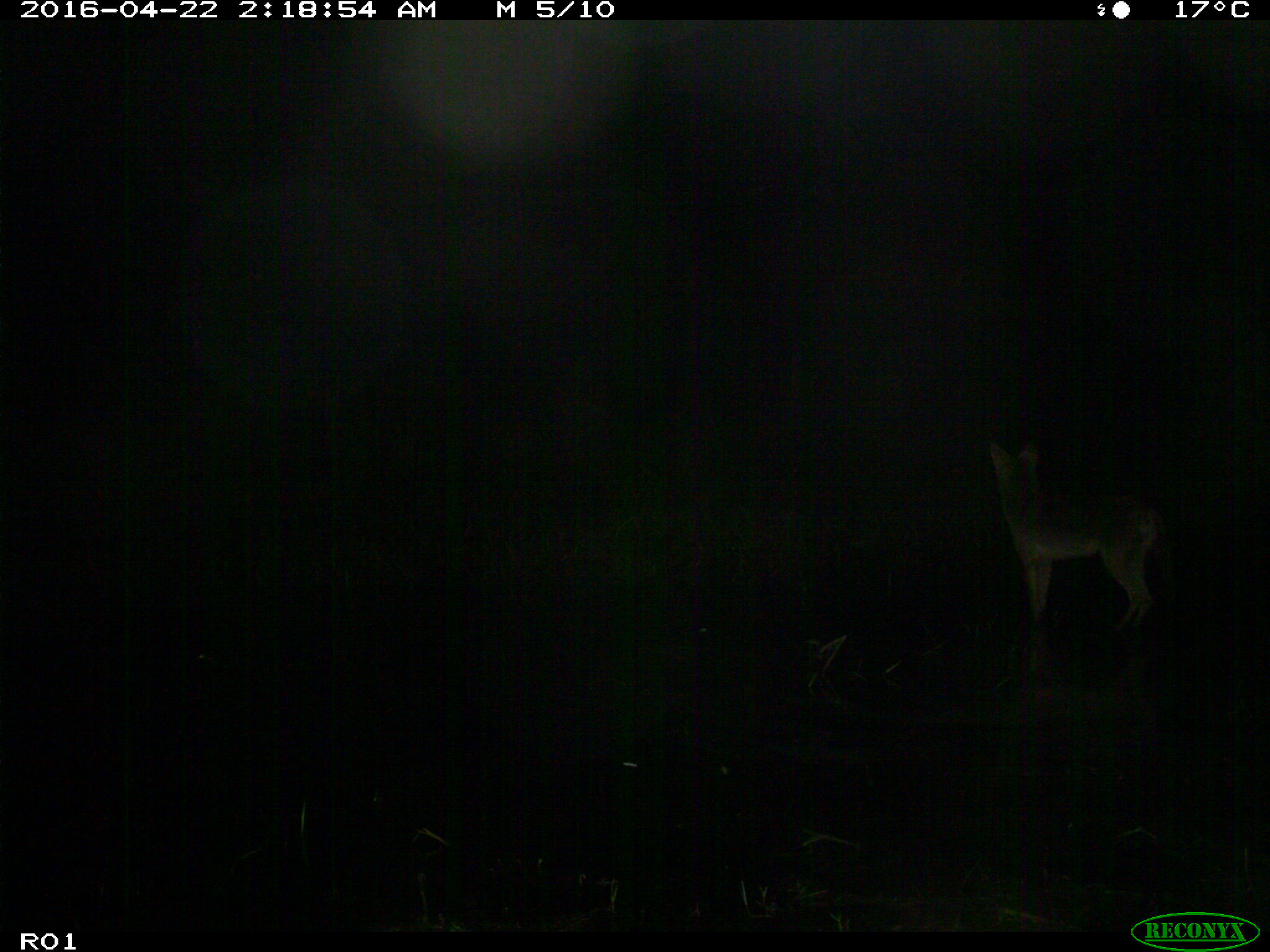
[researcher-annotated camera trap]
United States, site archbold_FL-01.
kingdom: Animalia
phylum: Chordata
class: Mammalia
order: Carnivora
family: Canidae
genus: Canis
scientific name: Canis latrans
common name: coyote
Canis latrans (coyote).